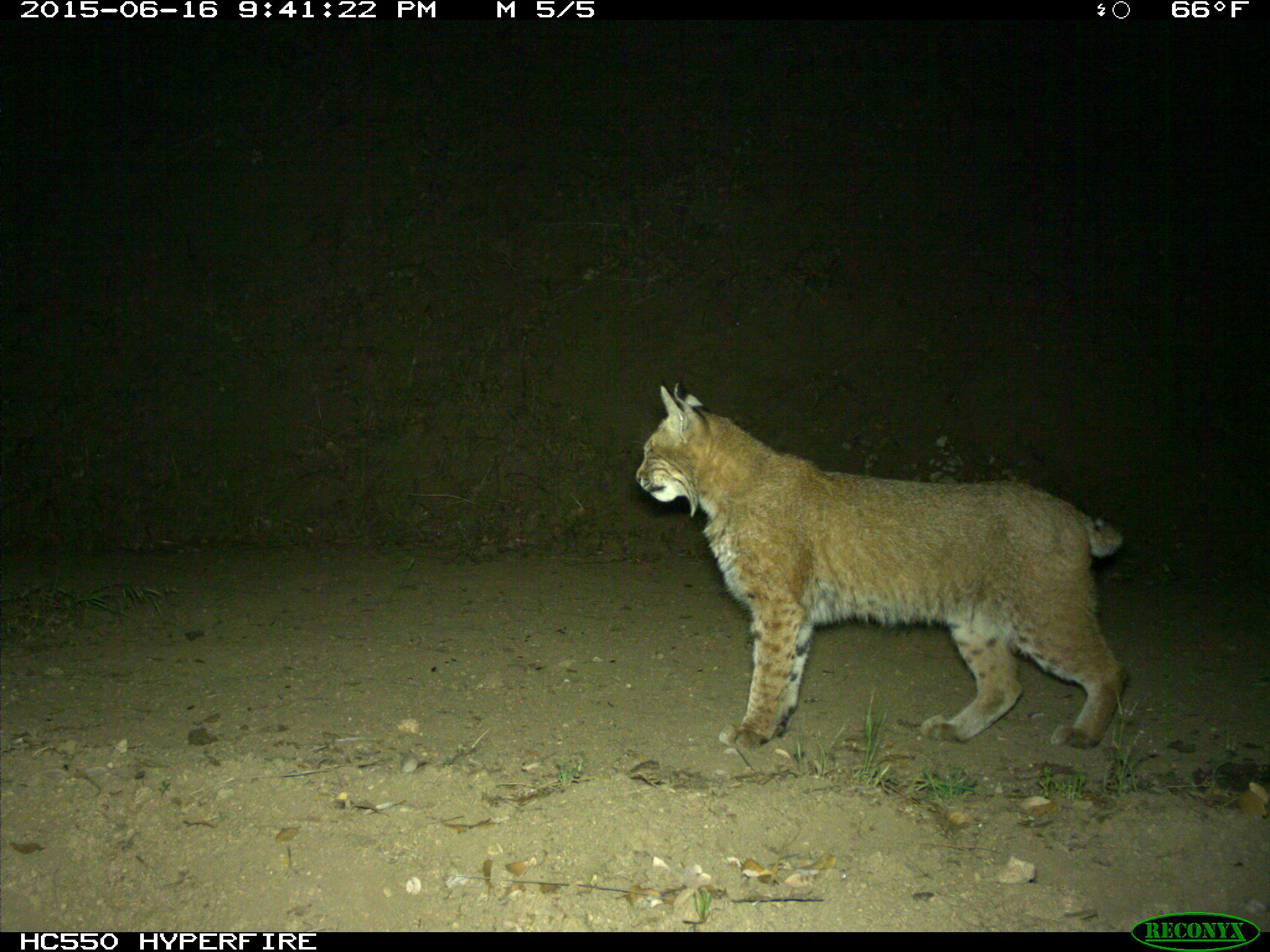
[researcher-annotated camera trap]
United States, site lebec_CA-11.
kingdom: Animalia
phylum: Chordata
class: Mammalia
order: Carnivora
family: Felidae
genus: Lynx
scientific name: Lynx rufus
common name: bobcat